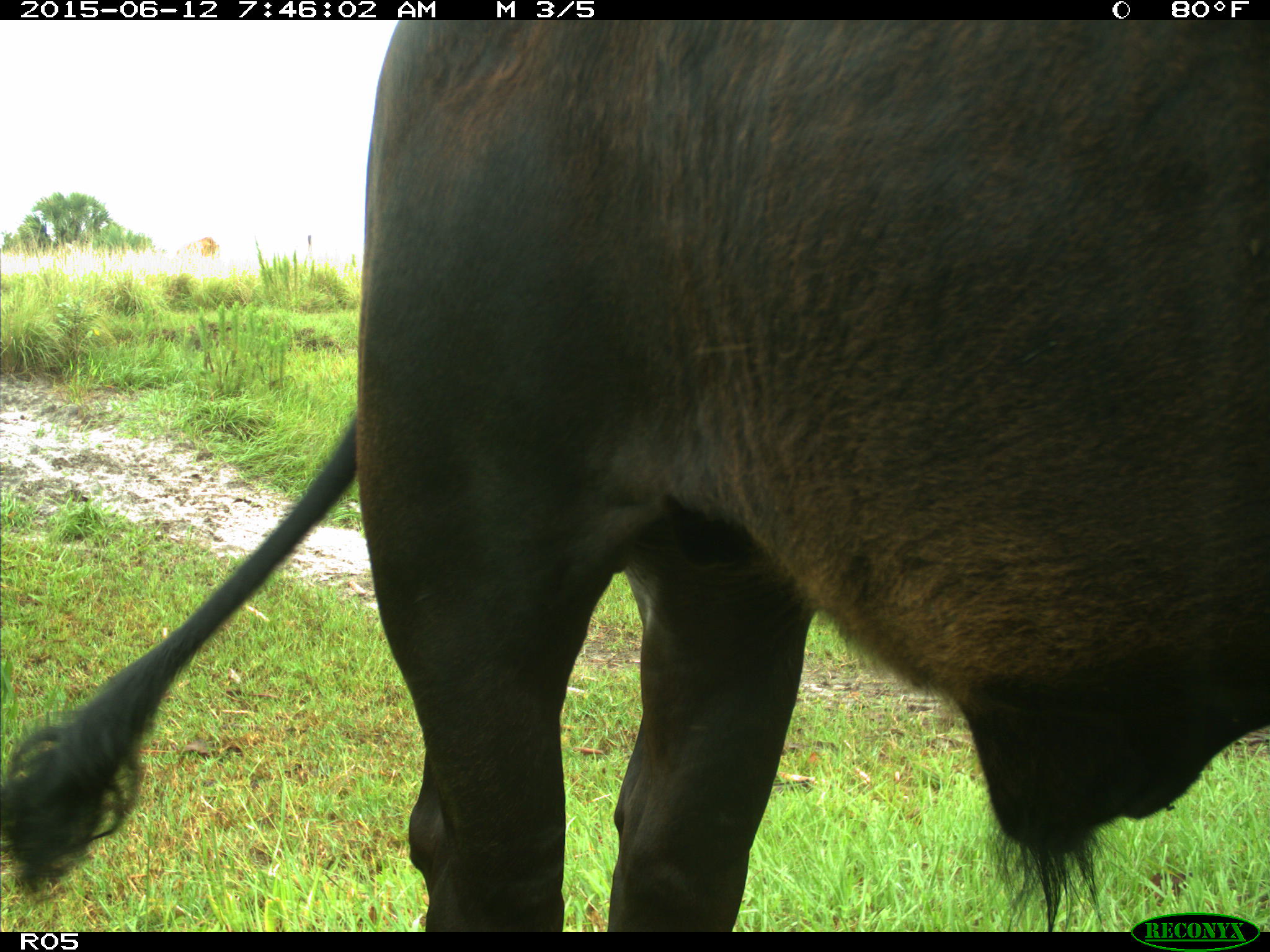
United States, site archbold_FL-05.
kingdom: Animalia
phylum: Chordata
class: Mammalia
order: Artiodactyla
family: Bovidae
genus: Bos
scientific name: Bos taurus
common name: domestic cow